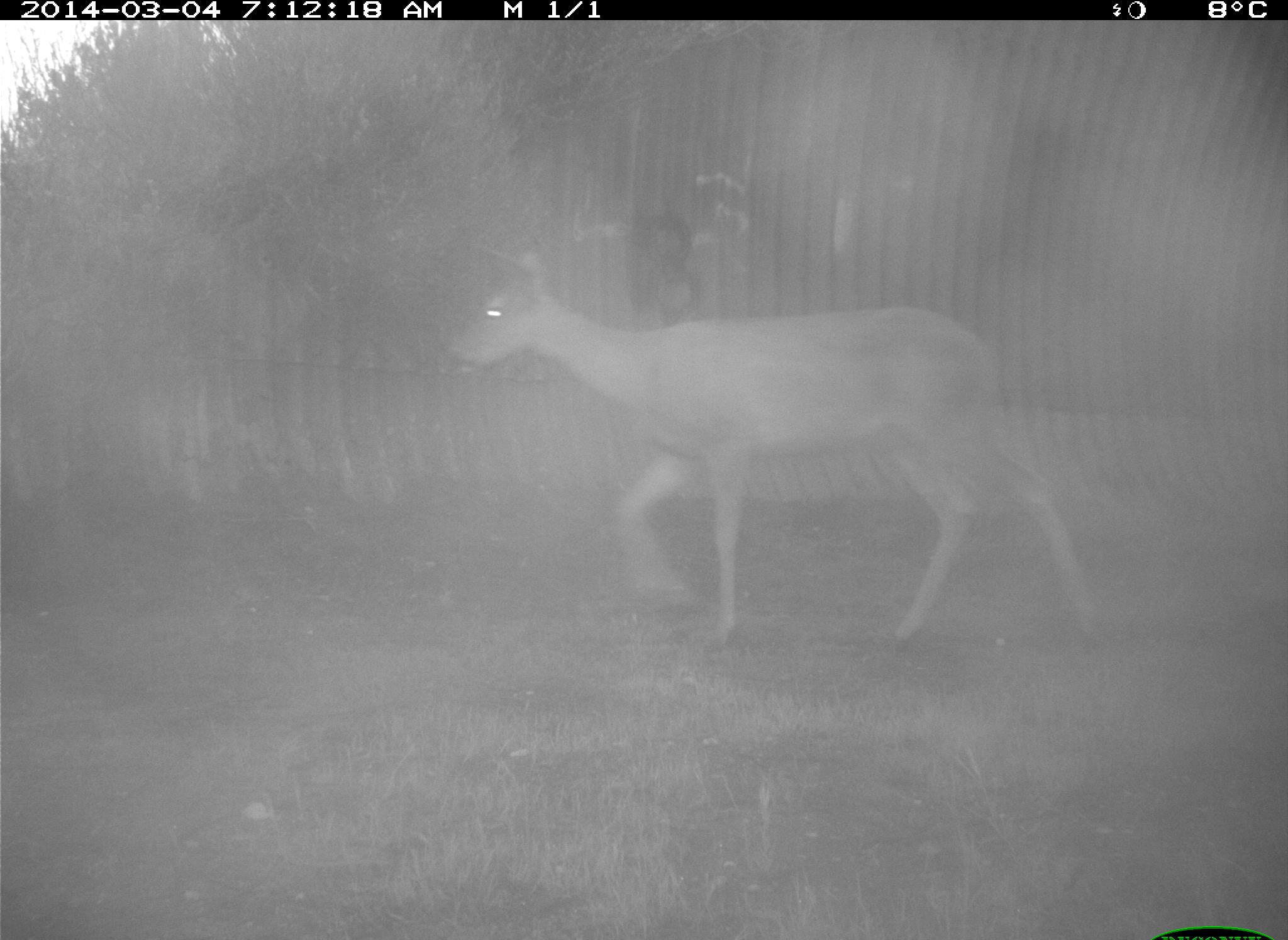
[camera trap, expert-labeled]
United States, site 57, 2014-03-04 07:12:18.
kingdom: Animalia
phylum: Chordata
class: Mammalia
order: Artiodactyla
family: Cervidae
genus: Odocoileus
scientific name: Odocoileus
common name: deer